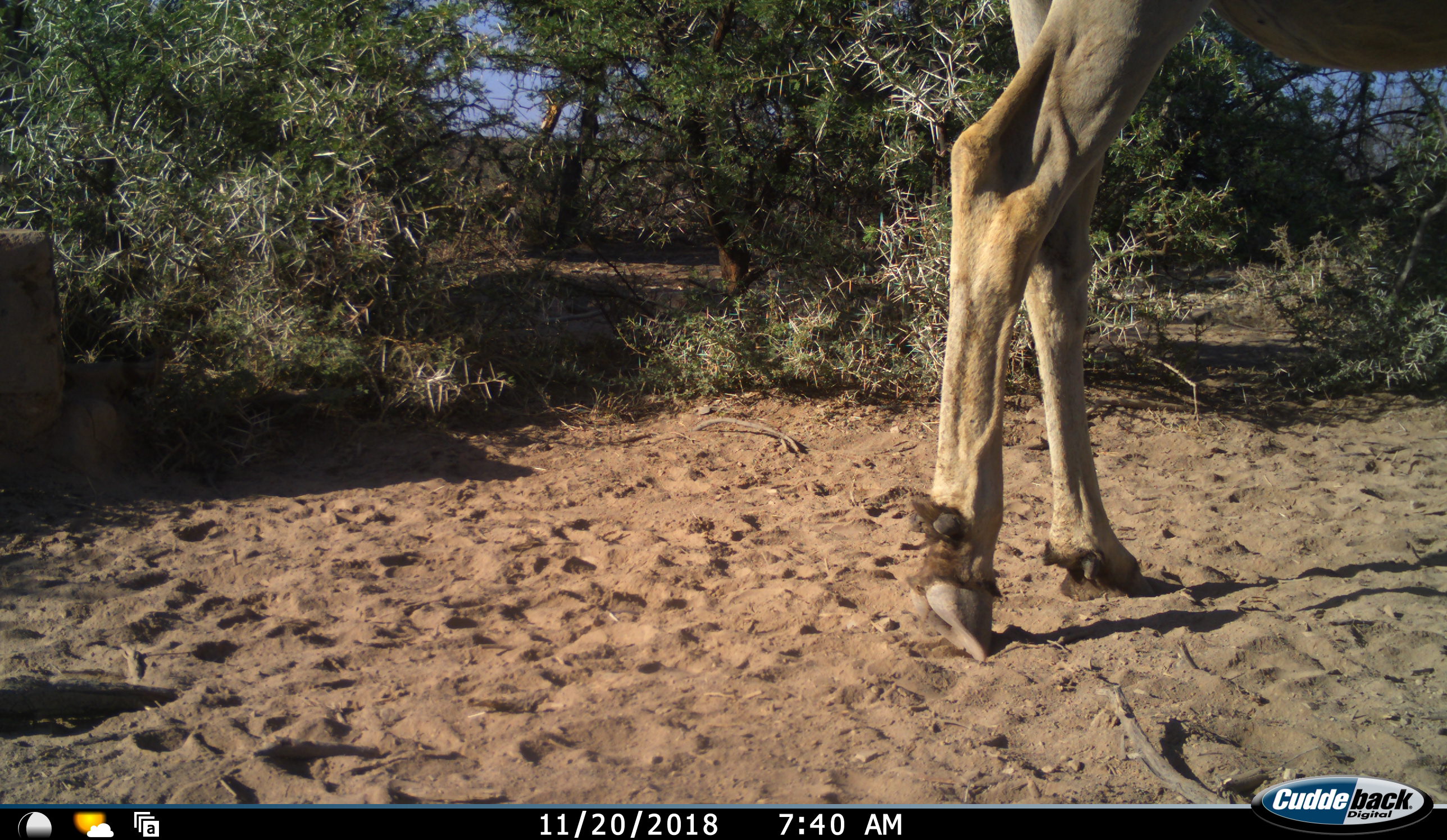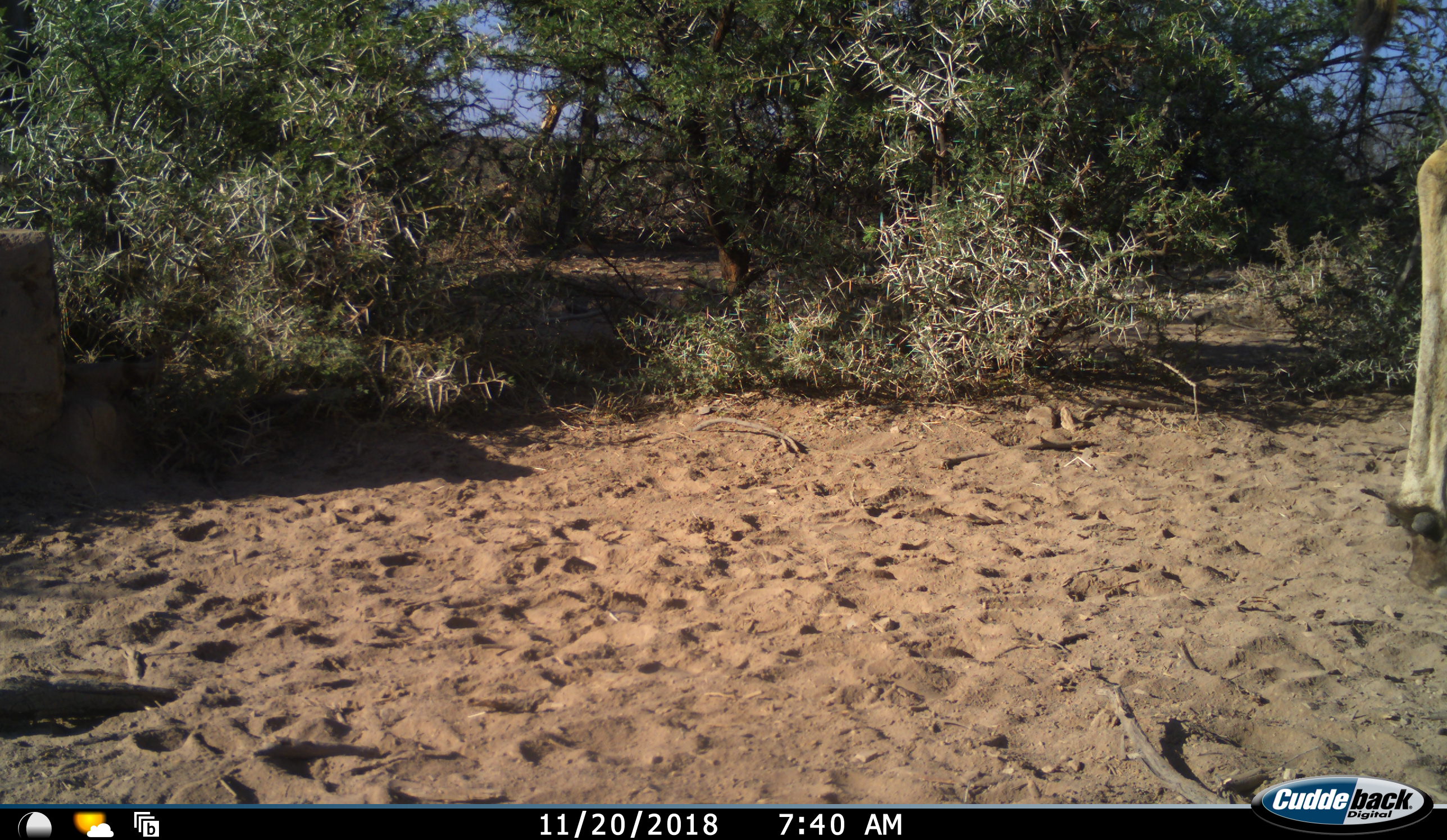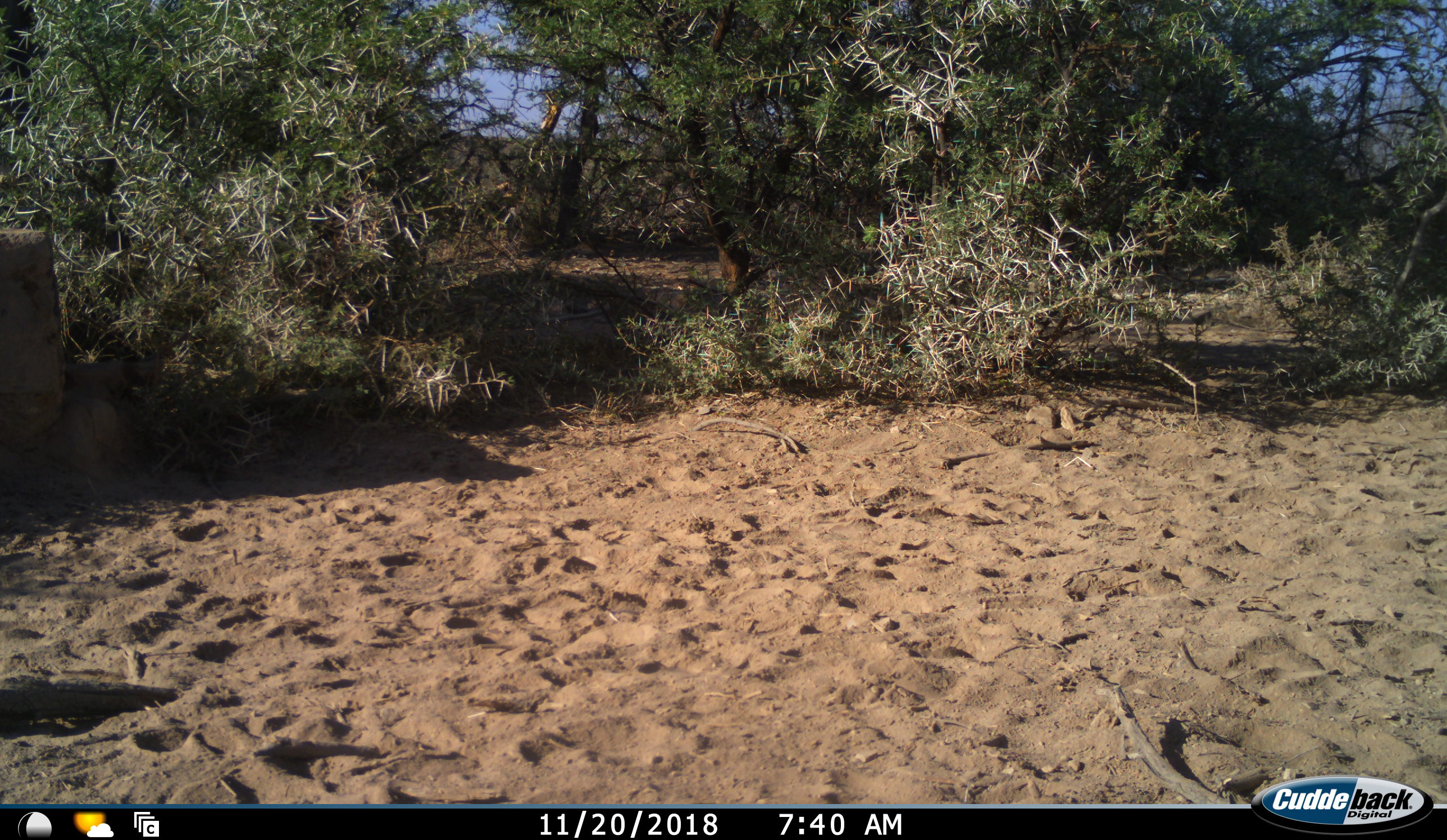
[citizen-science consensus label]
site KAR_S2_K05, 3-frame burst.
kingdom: Animalia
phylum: Chordata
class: Mammalia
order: Artiodactyla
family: Bovidae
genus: Tragelaphus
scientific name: Tragelaphus oryx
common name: eland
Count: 1.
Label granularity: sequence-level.